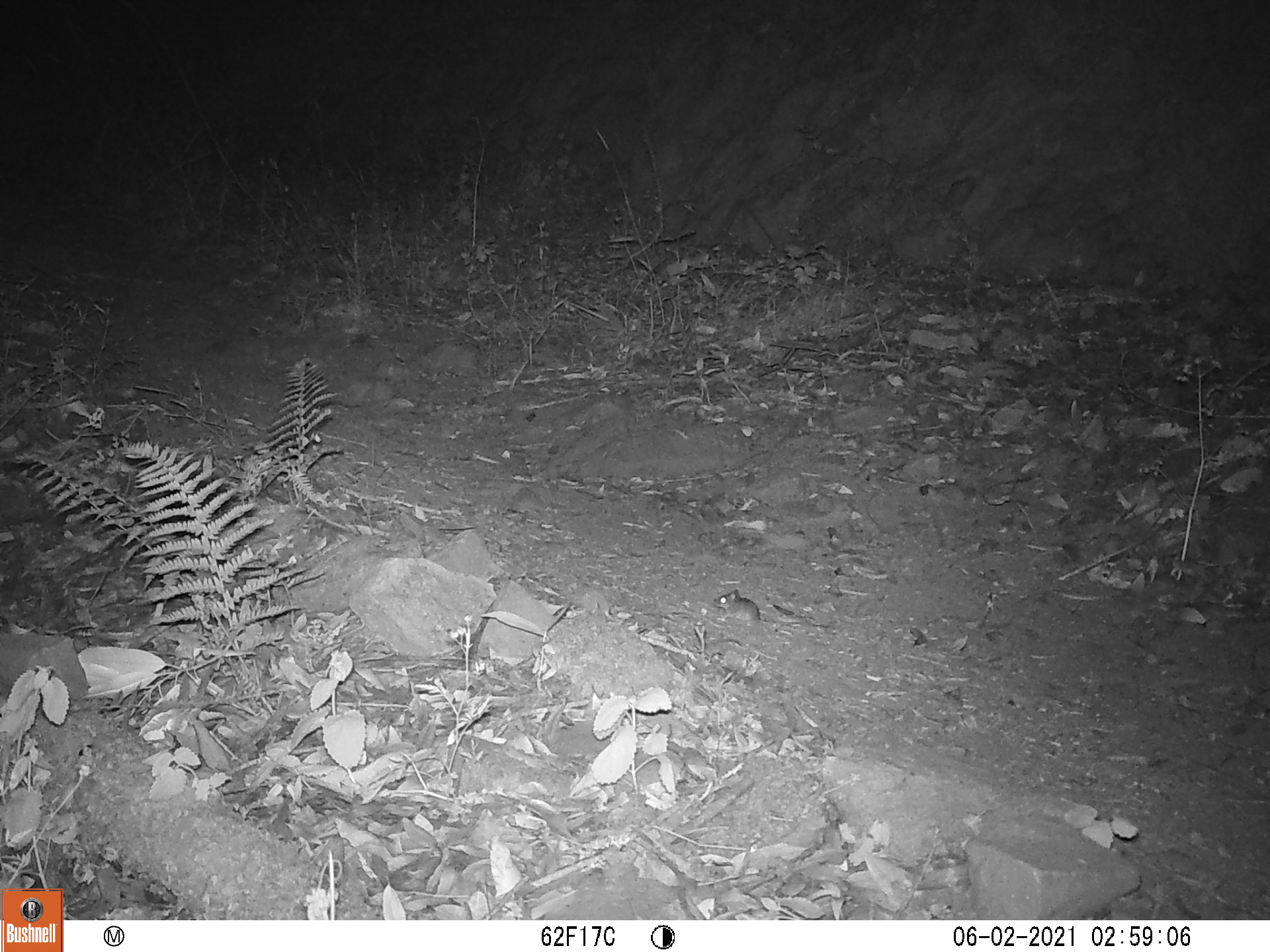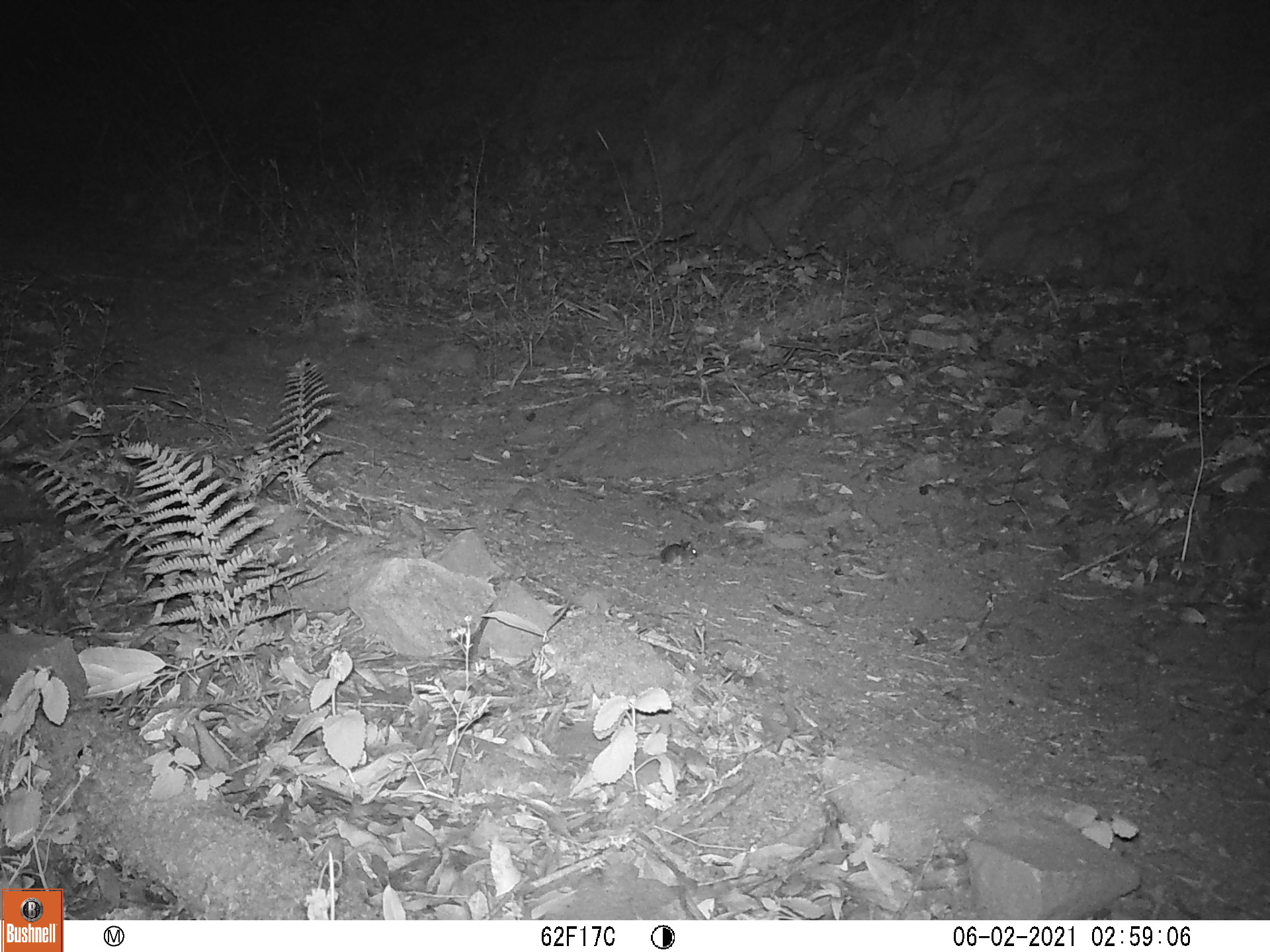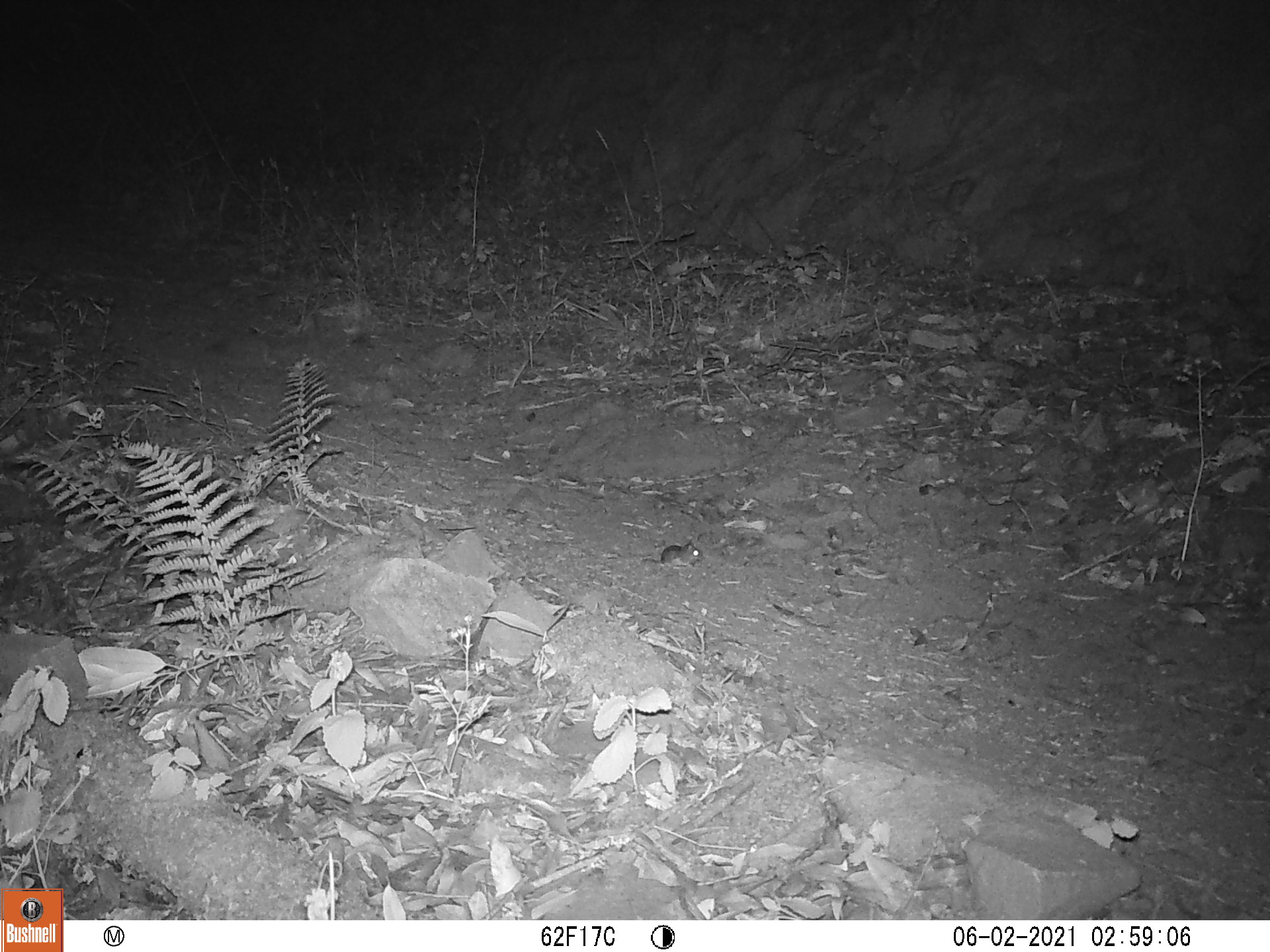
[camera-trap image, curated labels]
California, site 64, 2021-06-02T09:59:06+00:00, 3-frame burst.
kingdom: Animalia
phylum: Chordata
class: Mammalia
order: Rodentia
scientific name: Rodentia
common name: mouse or rat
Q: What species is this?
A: Mouse or rat (Rodentia).